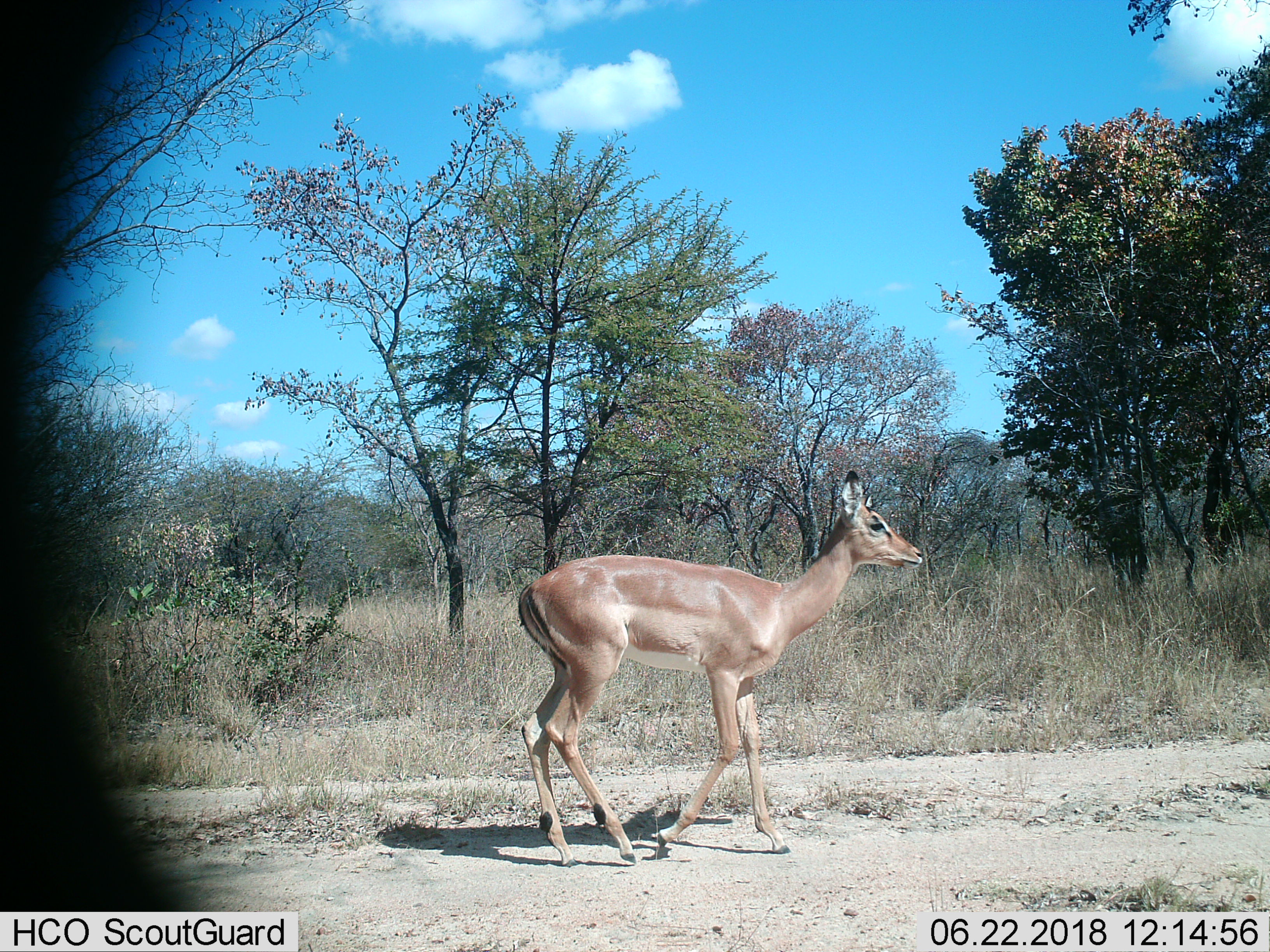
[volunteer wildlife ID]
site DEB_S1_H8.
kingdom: Animalia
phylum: Chordata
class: Mammalia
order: Artiodactyla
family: Bovidae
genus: Aepyceros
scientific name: Aepyceros melampus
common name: impala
Impala (Aepyceros melampus), count 1. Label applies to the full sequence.